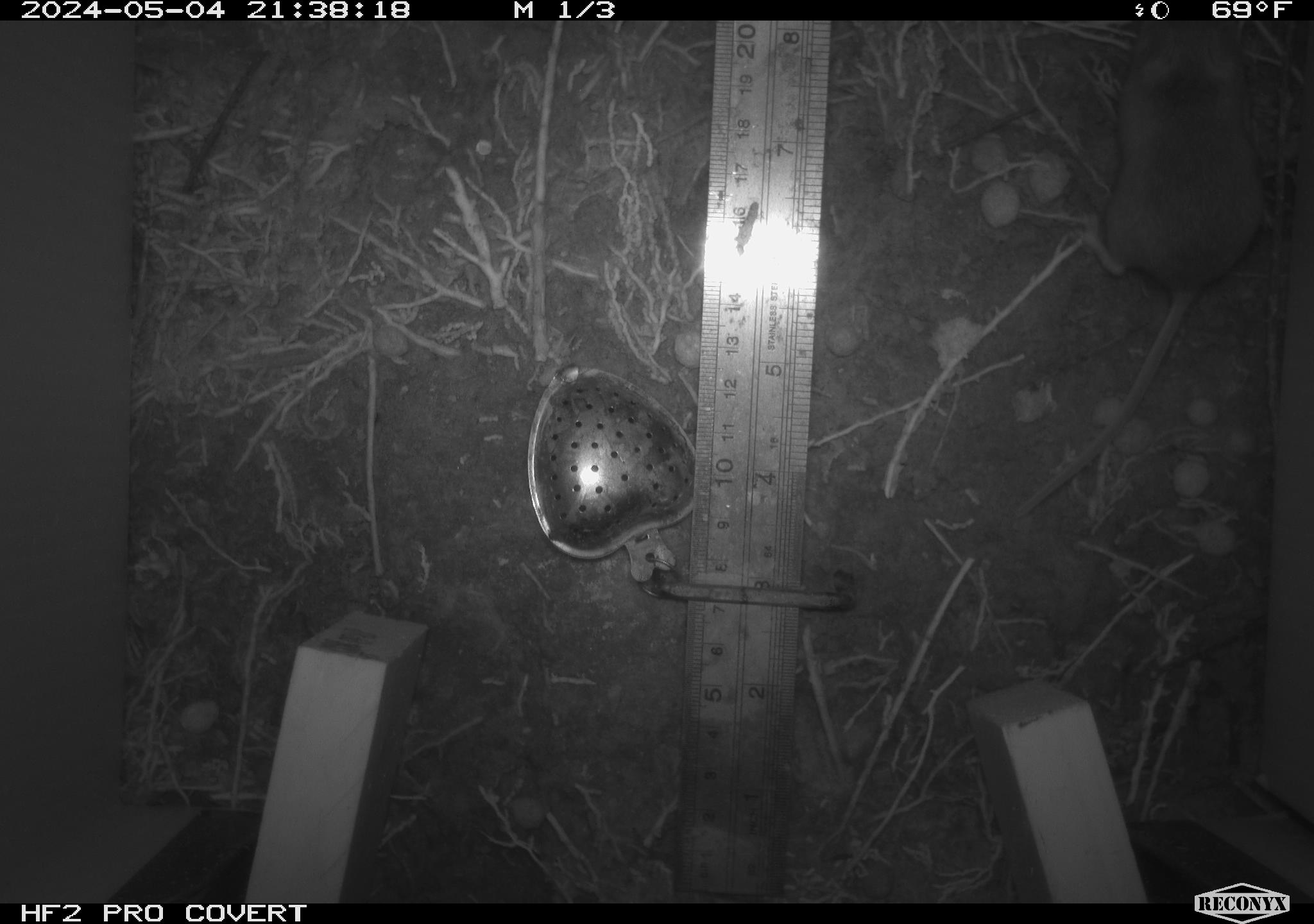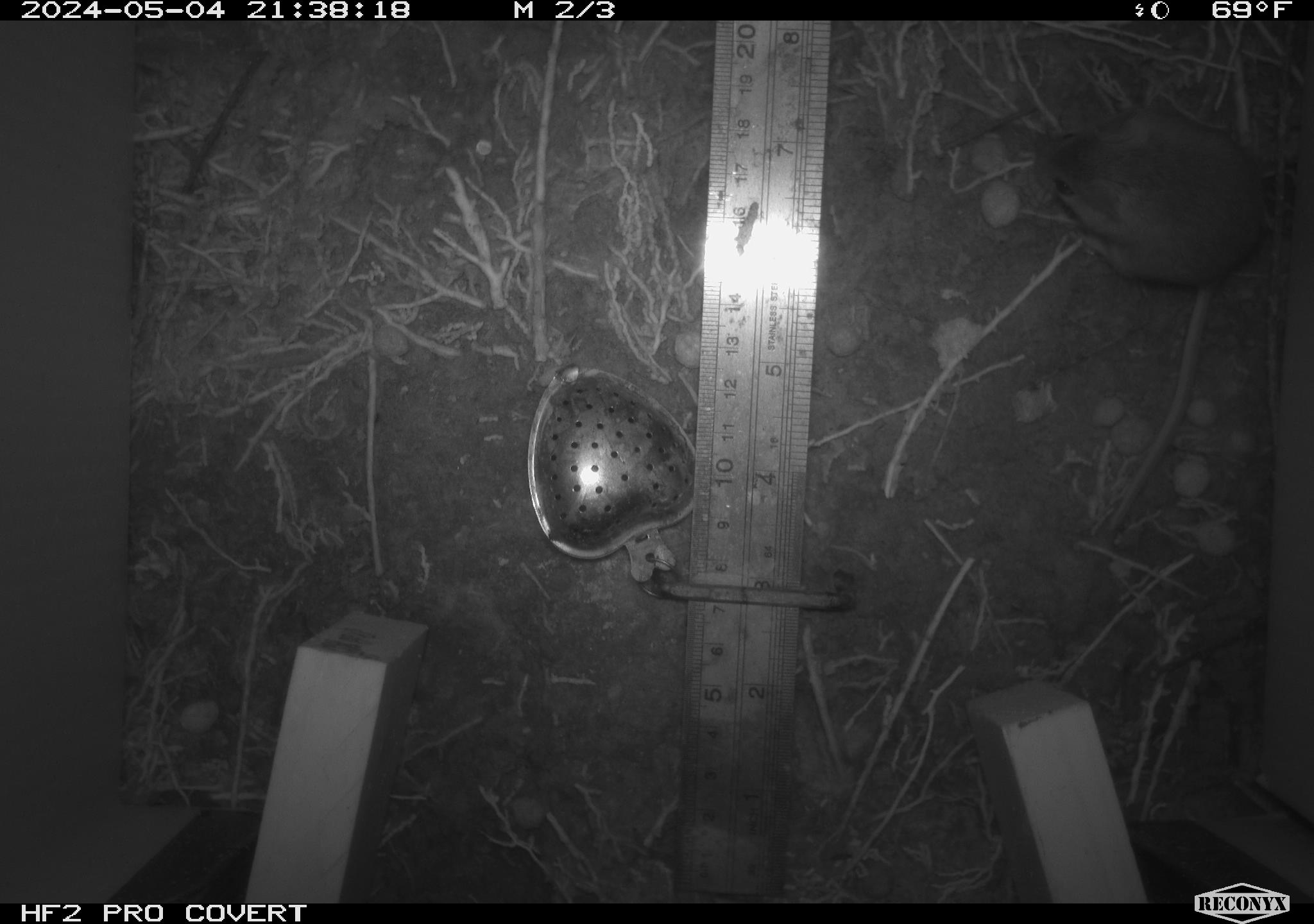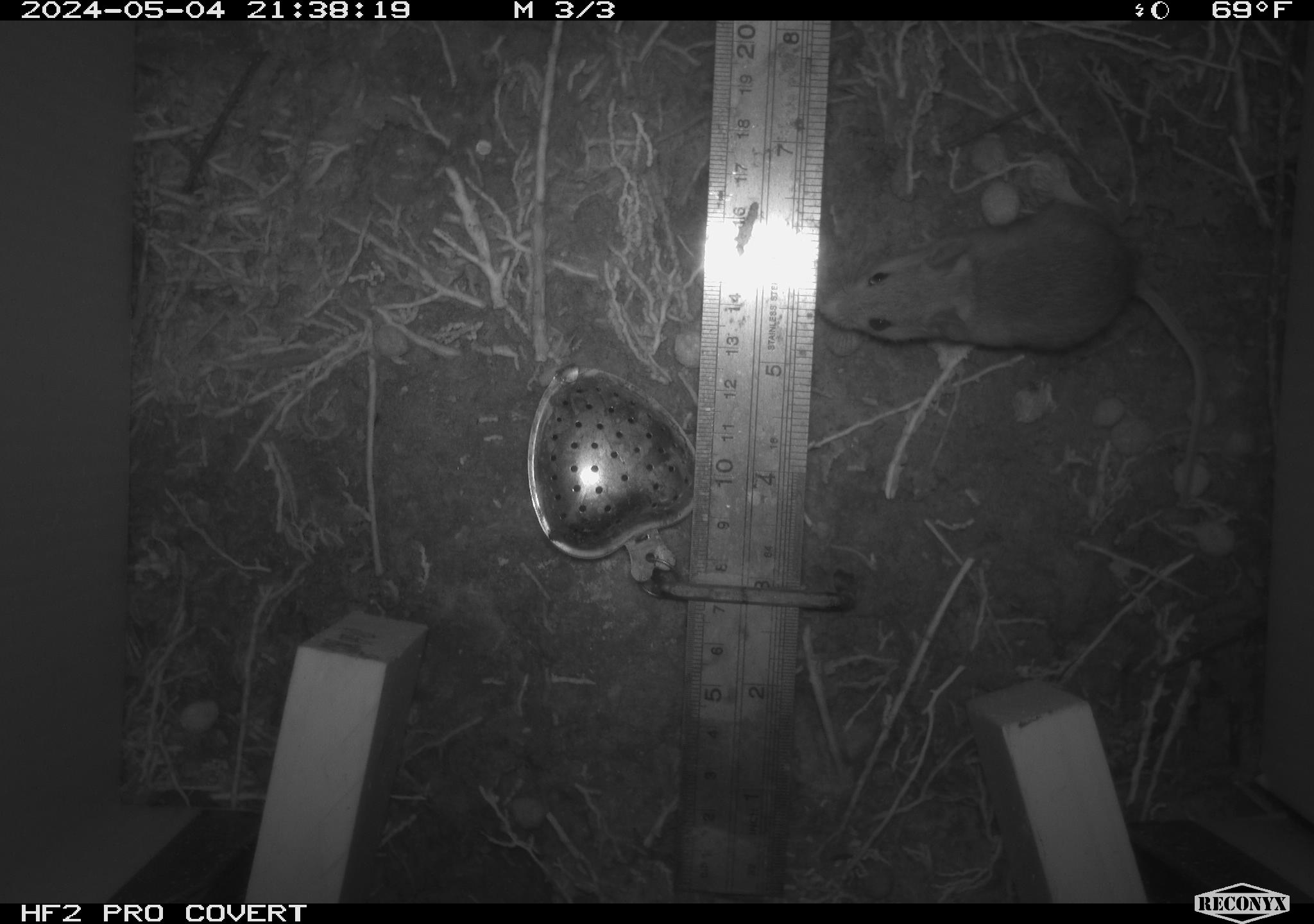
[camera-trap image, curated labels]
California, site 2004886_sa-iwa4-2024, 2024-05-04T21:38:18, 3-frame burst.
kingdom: Animalia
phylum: Chordata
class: Mammalia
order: Rodentia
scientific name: Rodentia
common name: mouse species